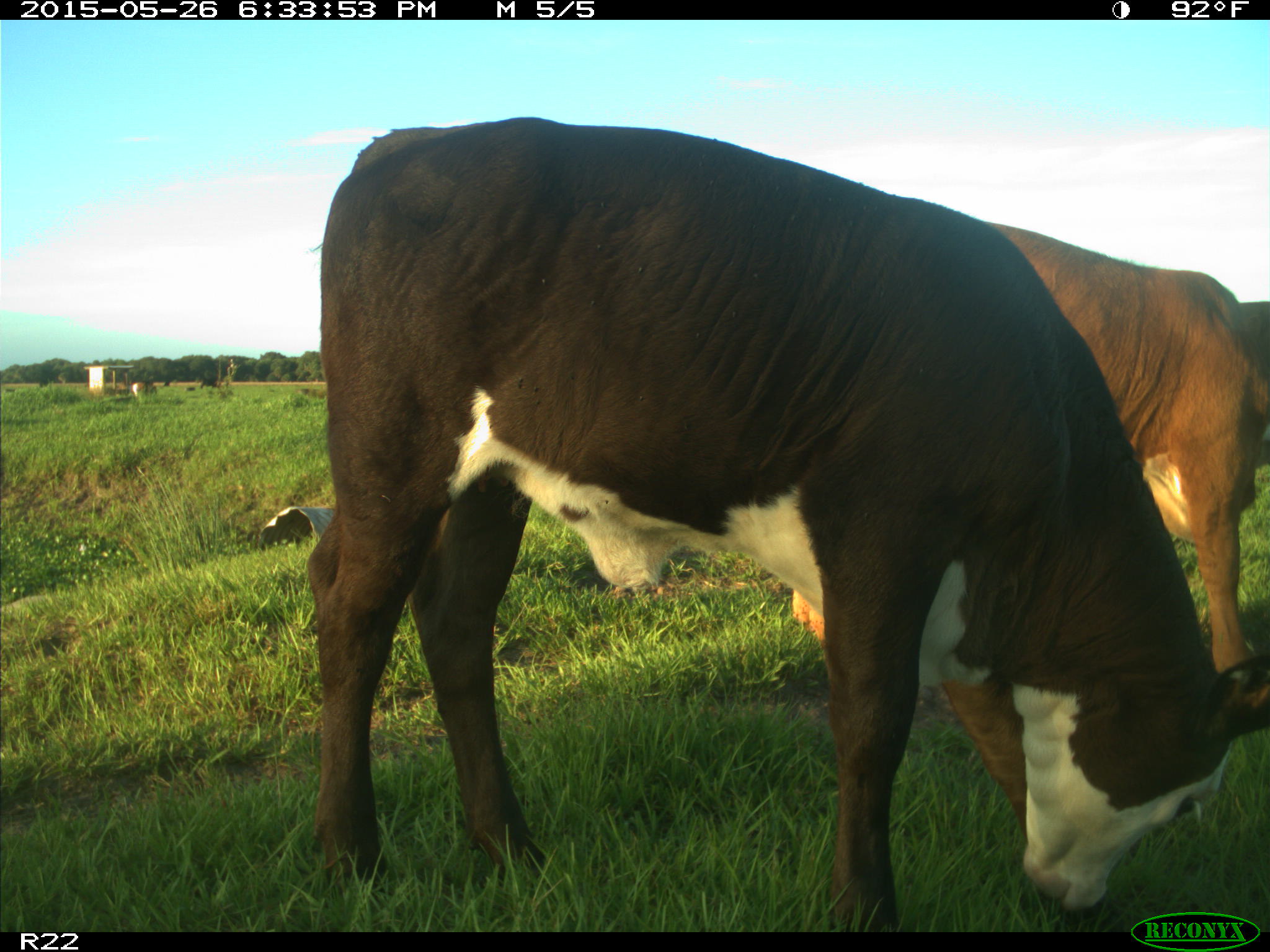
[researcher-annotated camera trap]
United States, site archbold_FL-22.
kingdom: Animalia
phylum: Chordata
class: Mammalia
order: Artiodactyla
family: Bovidae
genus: Bos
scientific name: Bos taurus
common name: domestic cow